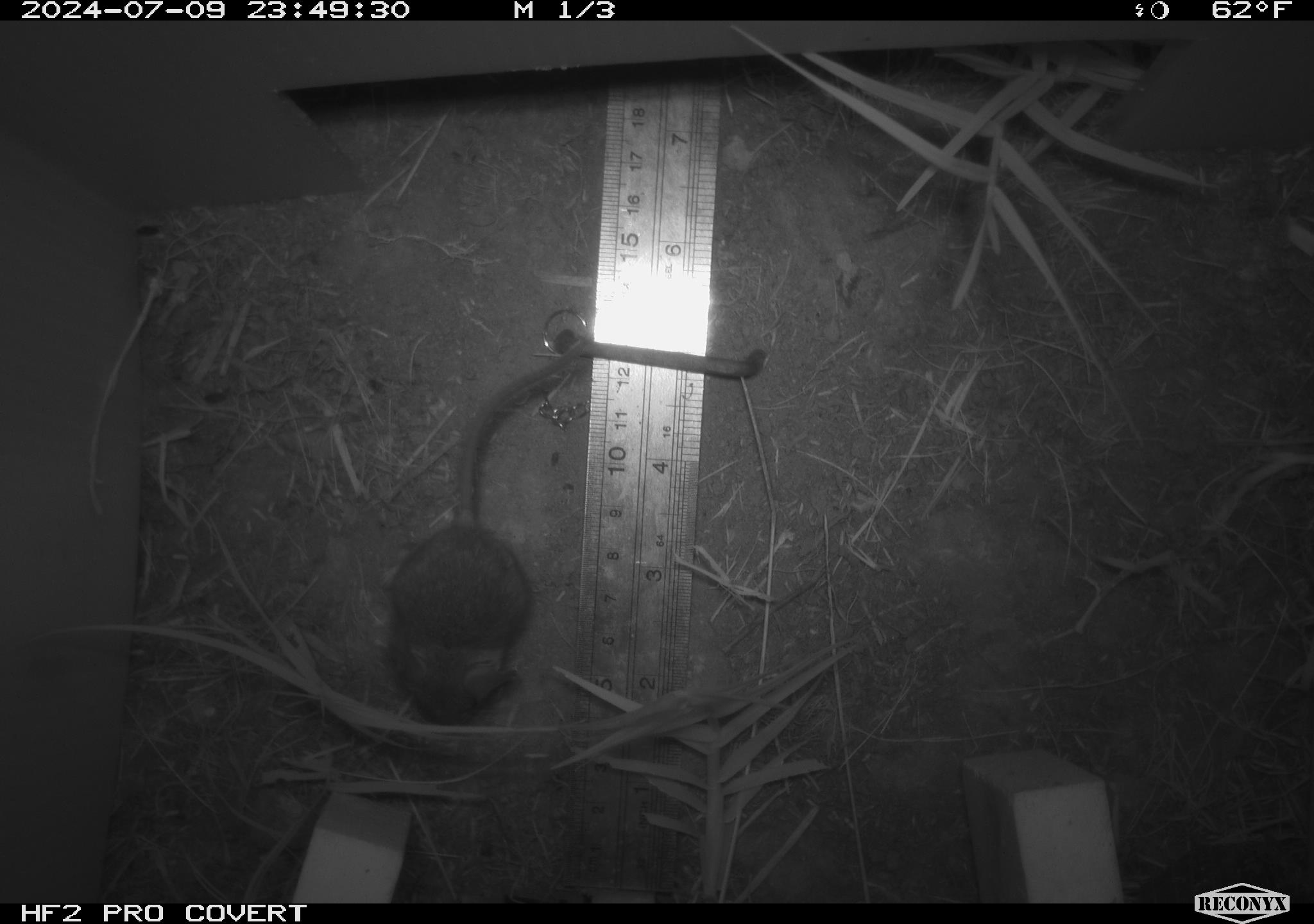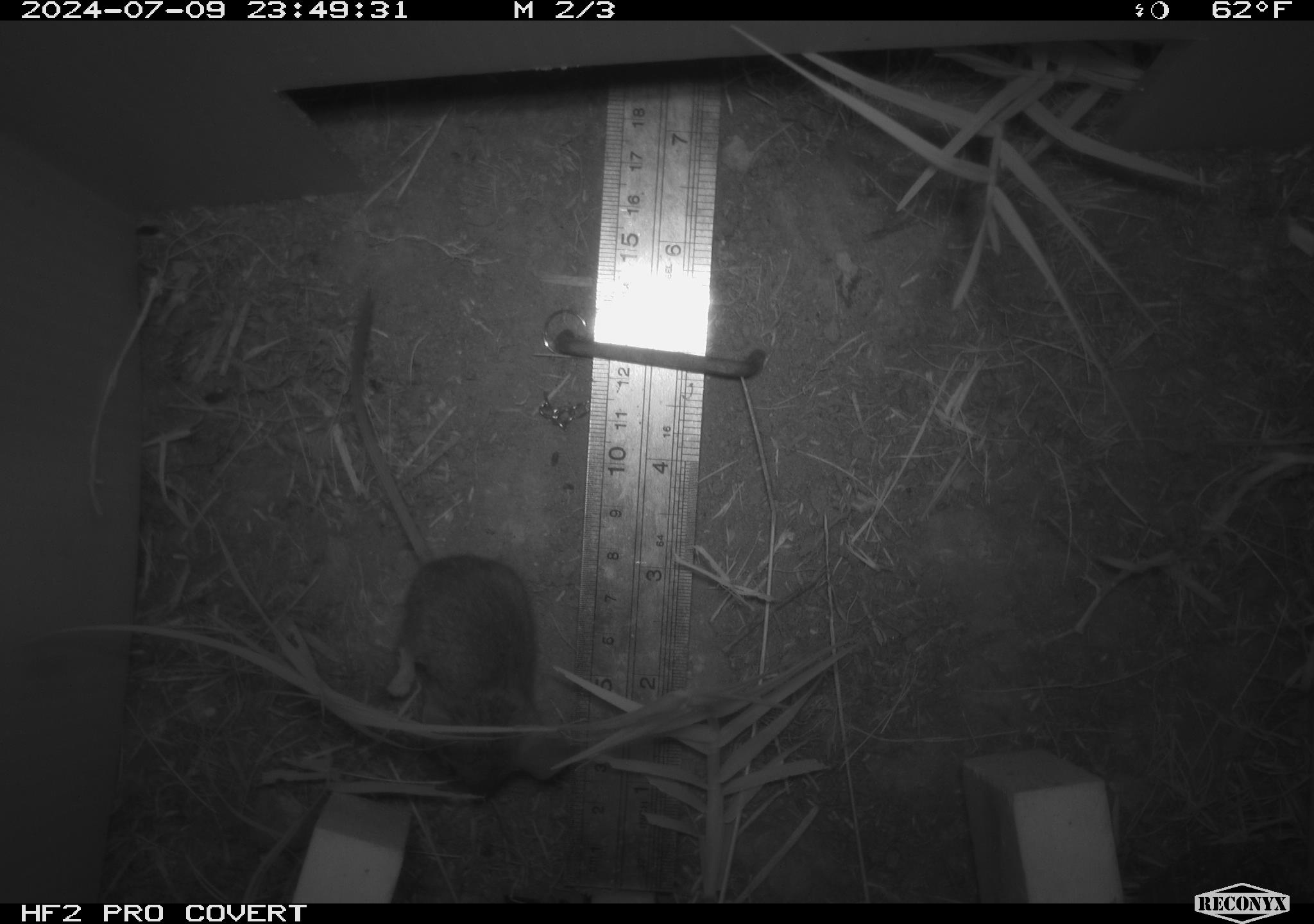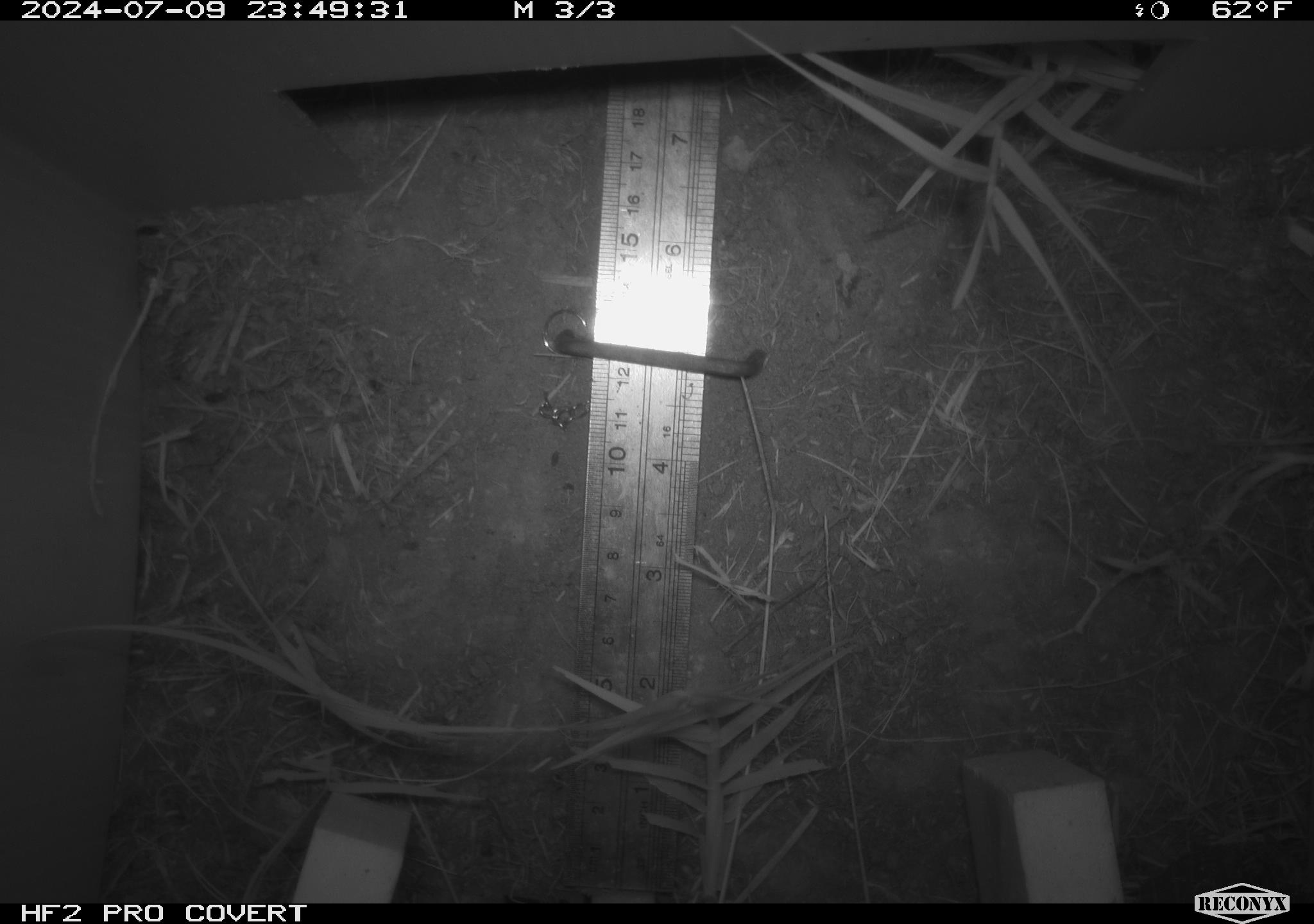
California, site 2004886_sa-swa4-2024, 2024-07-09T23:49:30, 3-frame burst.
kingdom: Animalia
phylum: Chordata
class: Mammalia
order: Rodentia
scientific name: Rodentia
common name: mouse species